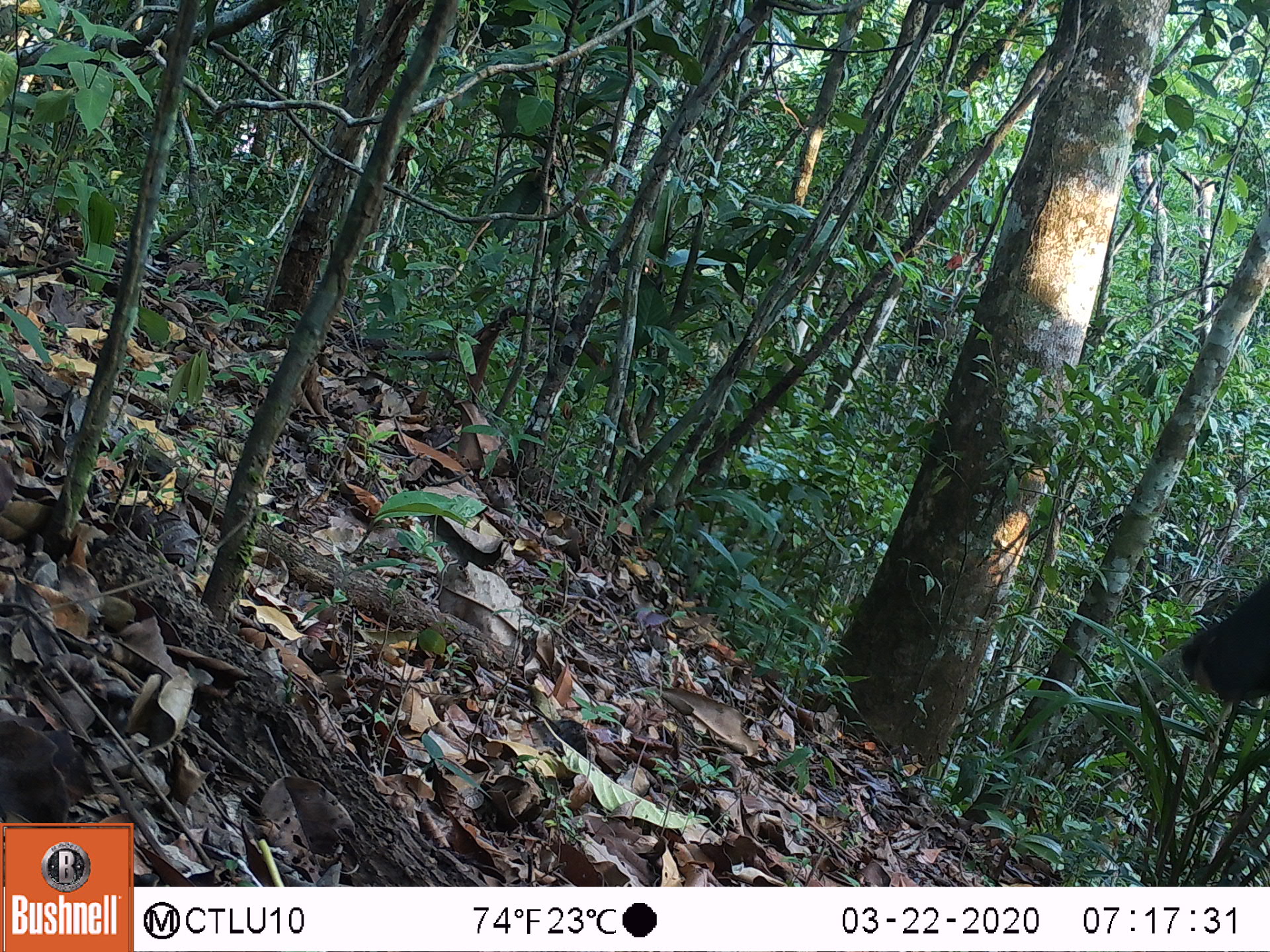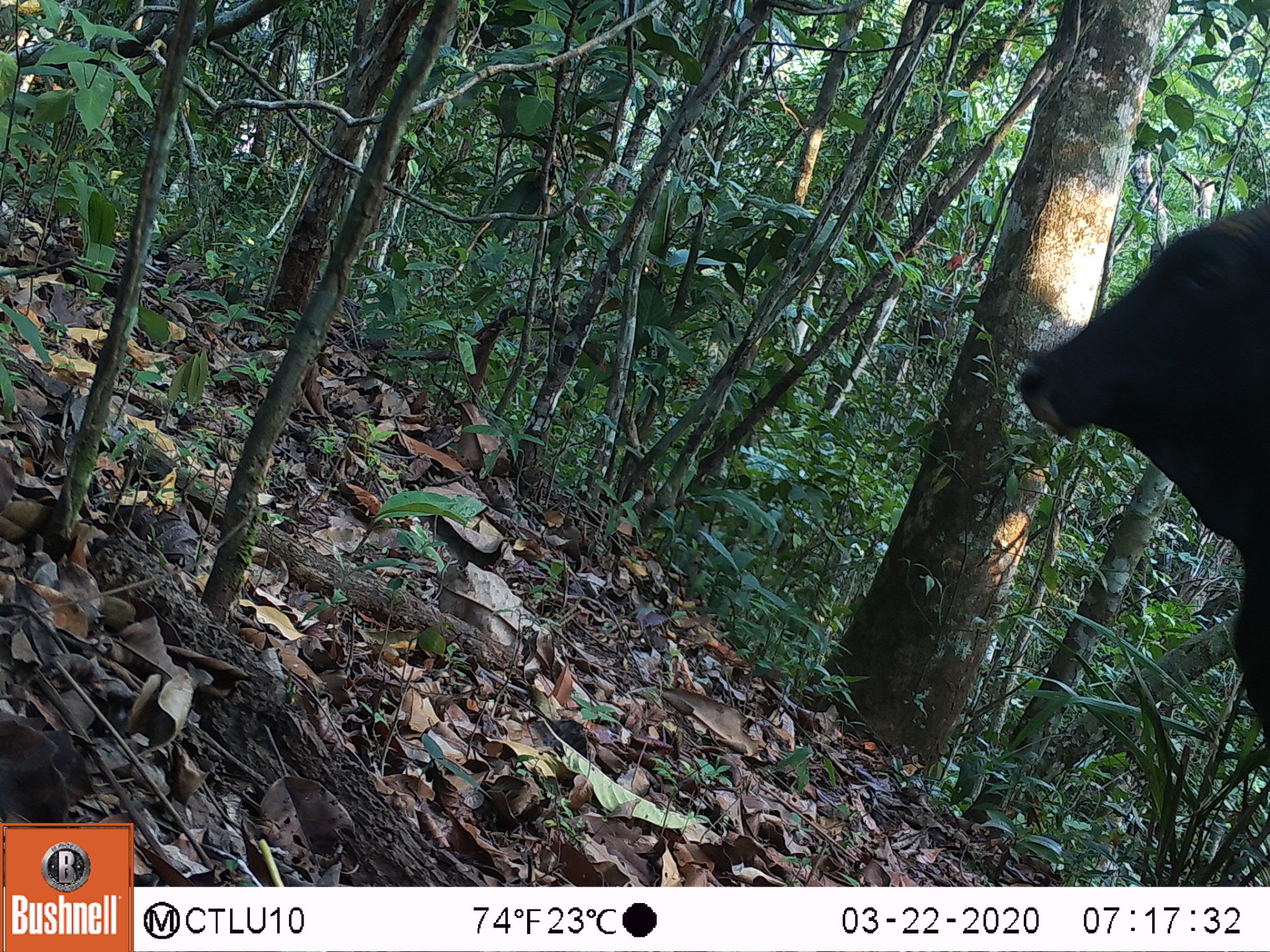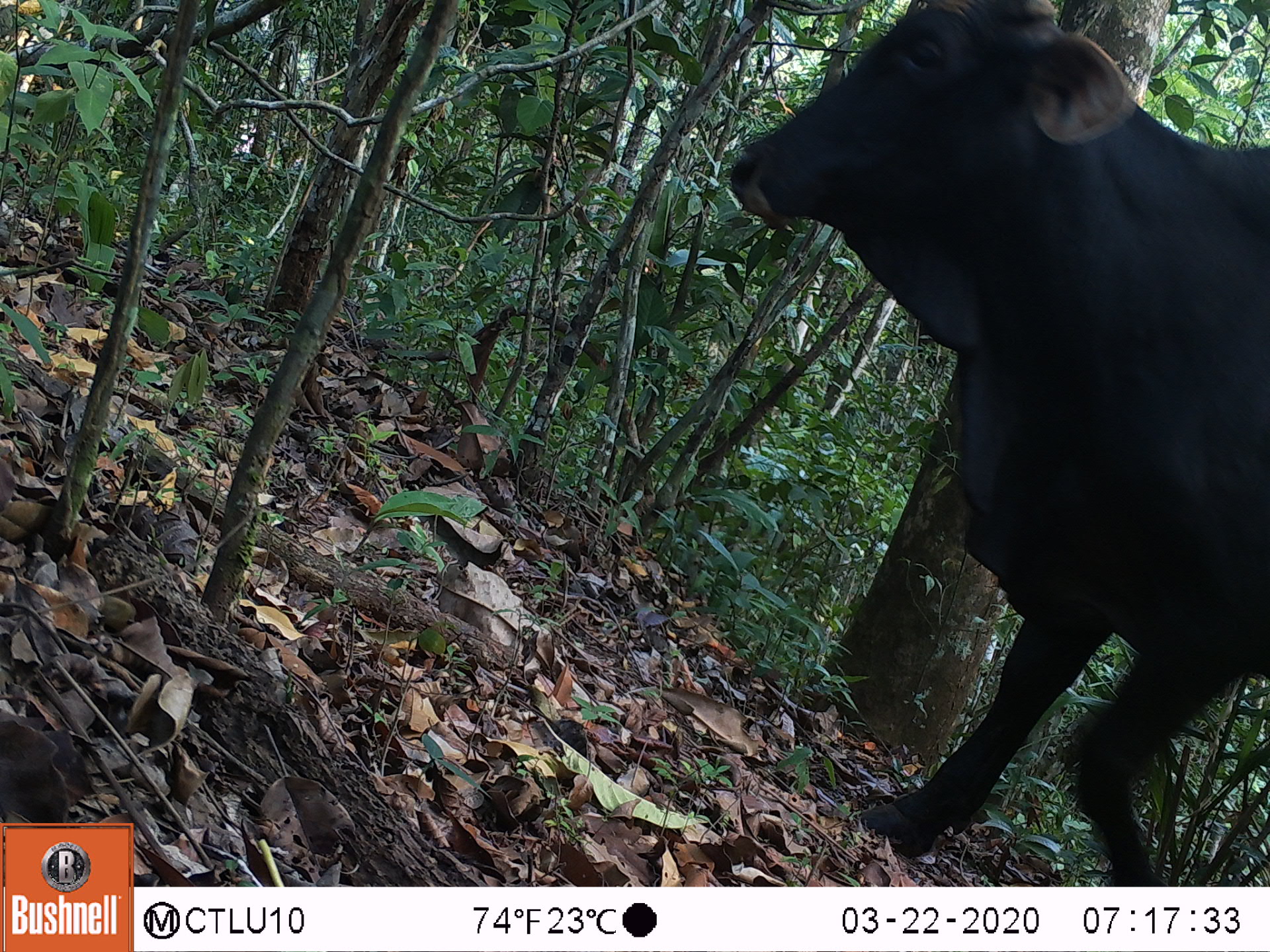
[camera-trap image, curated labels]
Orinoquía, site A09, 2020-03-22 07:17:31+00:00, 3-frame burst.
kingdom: Animalia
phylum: Chordata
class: Mammalia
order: Artiodactyla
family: Bovidae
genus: Bos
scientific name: Bos taurus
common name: cow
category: cattle